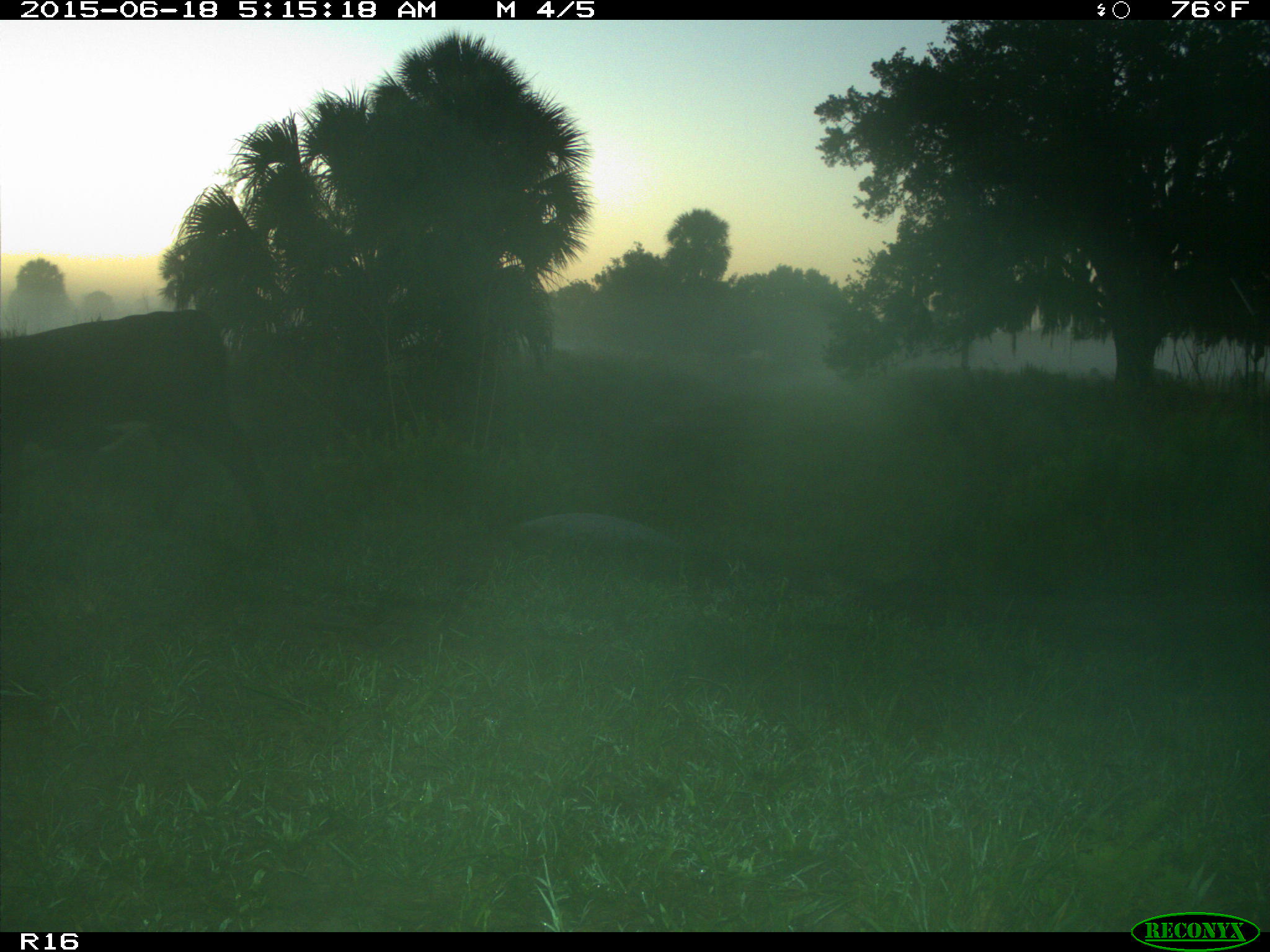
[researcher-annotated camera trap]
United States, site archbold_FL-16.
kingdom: Animalia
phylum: Chordata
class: Mammalia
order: Artiodactyla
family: Bovidae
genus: Bos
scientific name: Bos taurus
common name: domestic cow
Bos taurus (domestic cow).